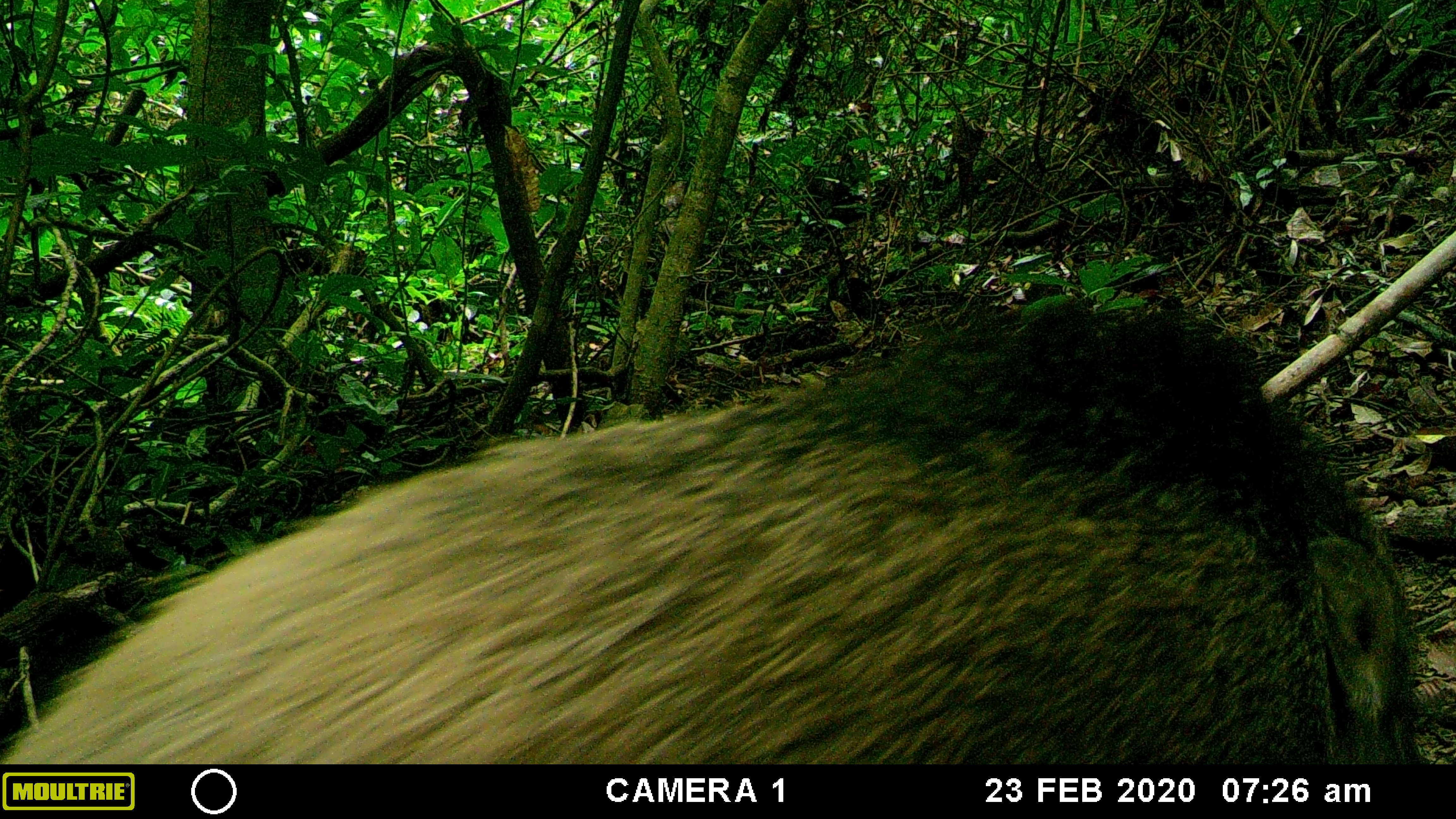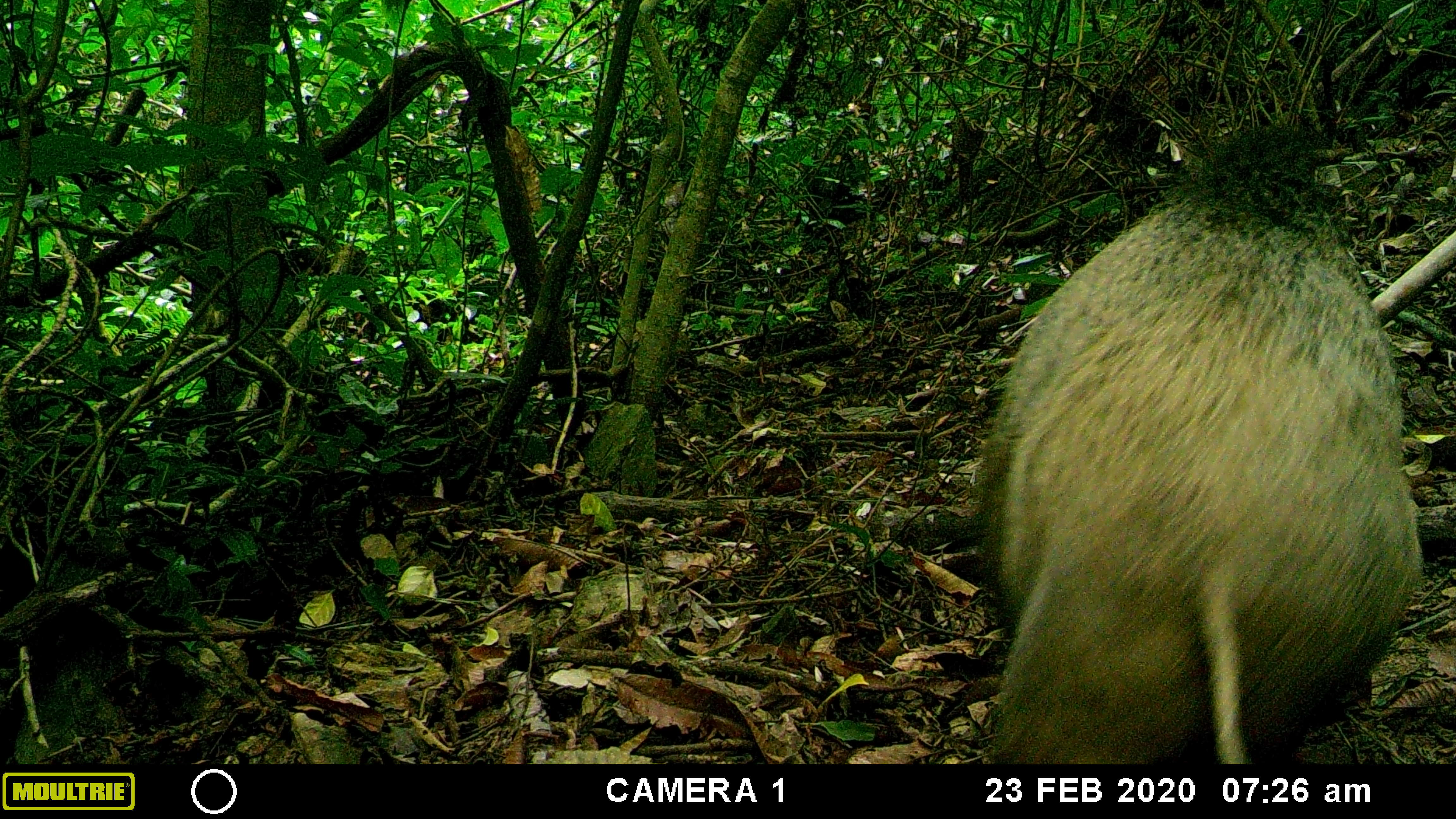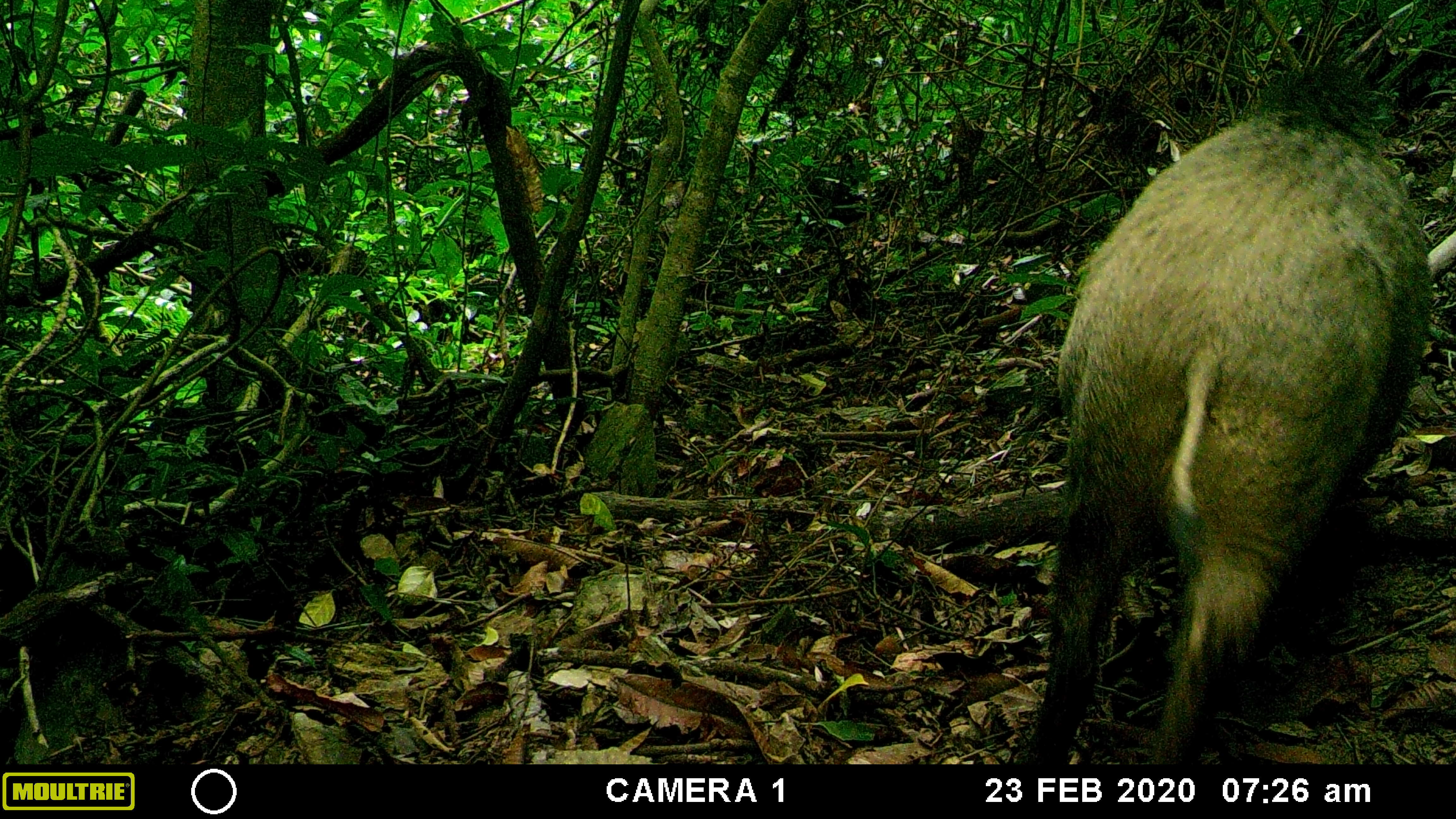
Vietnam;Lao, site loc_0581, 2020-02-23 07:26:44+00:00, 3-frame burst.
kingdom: Animalia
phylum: Chordata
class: Mammalia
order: Artiodactyla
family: Suidae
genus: Sus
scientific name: Sus scrofa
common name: eurasian wild pig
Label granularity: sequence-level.